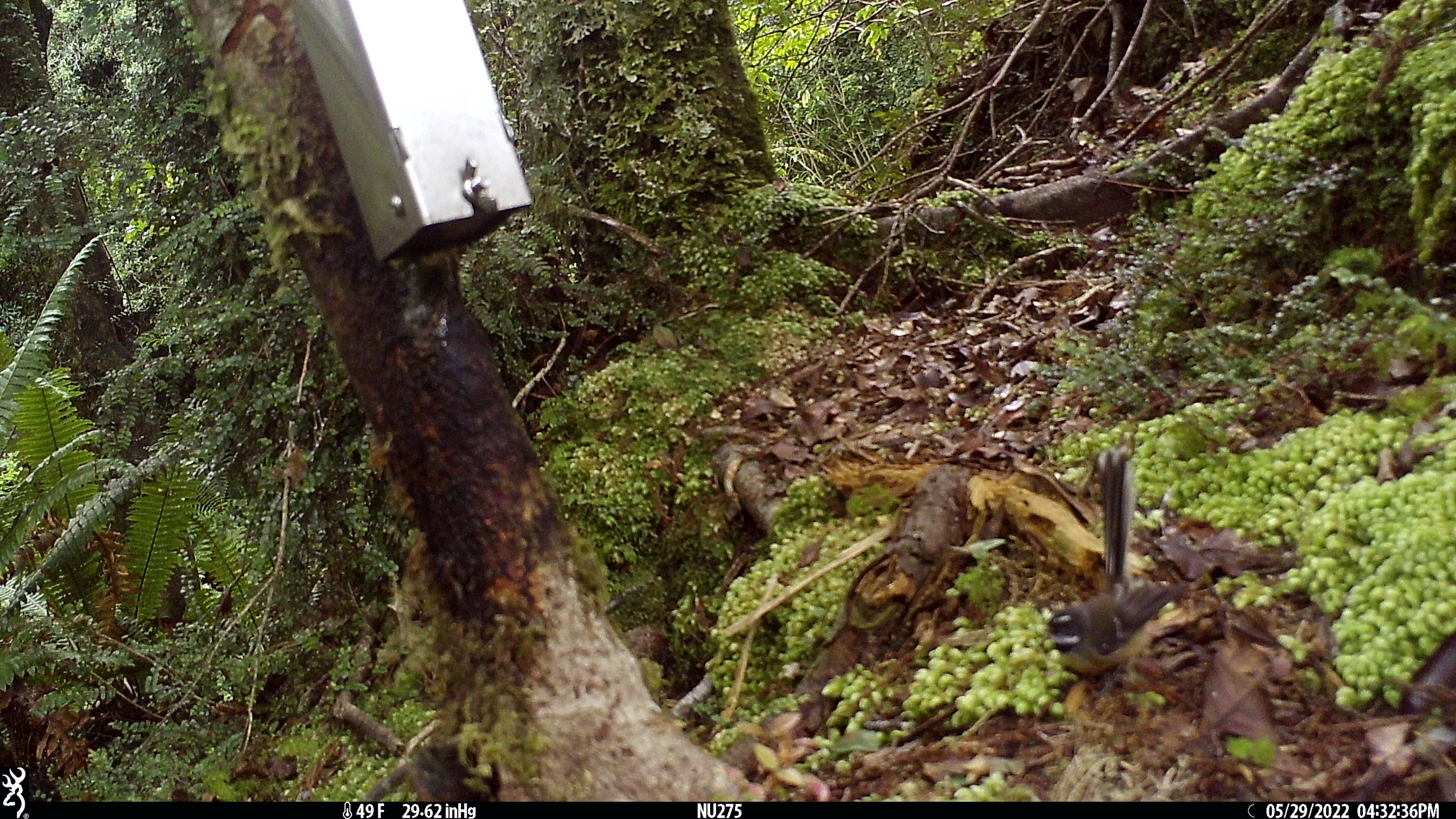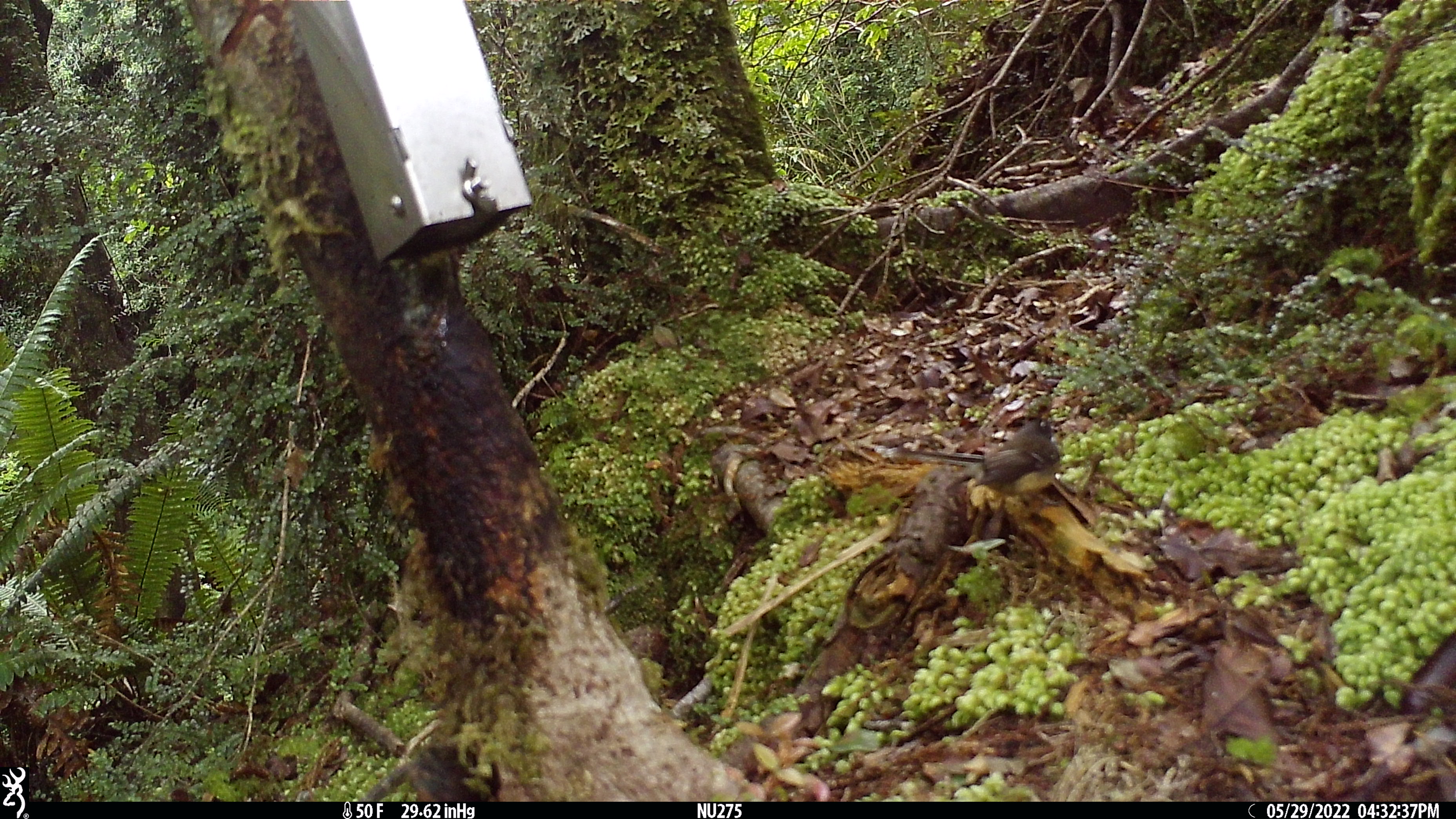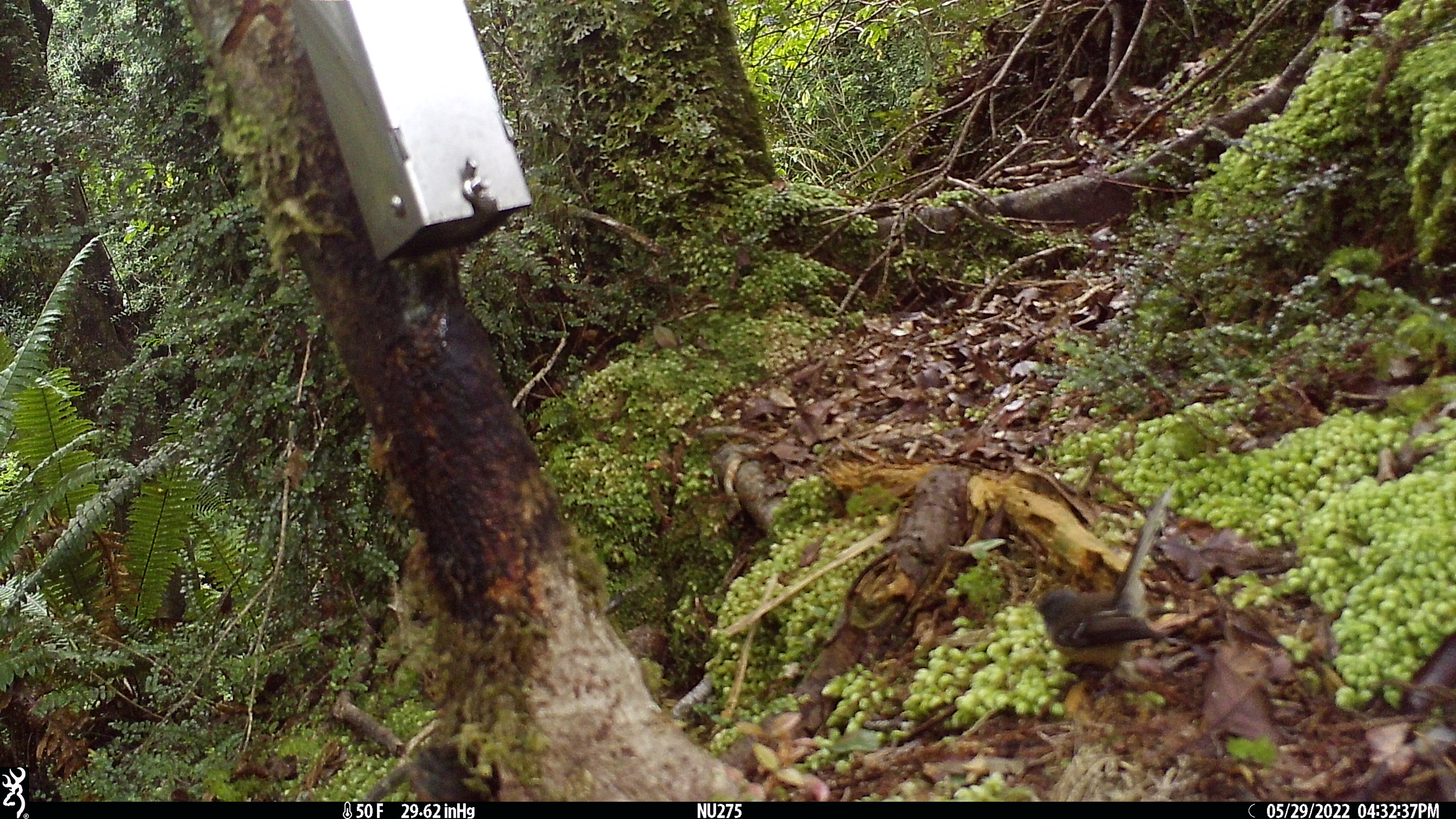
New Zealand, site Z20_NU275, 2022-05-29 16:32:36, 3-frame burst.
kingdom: Animalia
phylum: Chordata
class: Aves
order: Passeriformes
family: Rhipiduridae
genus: Rhipidura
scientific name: Rhipidura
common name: fantails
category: fantail